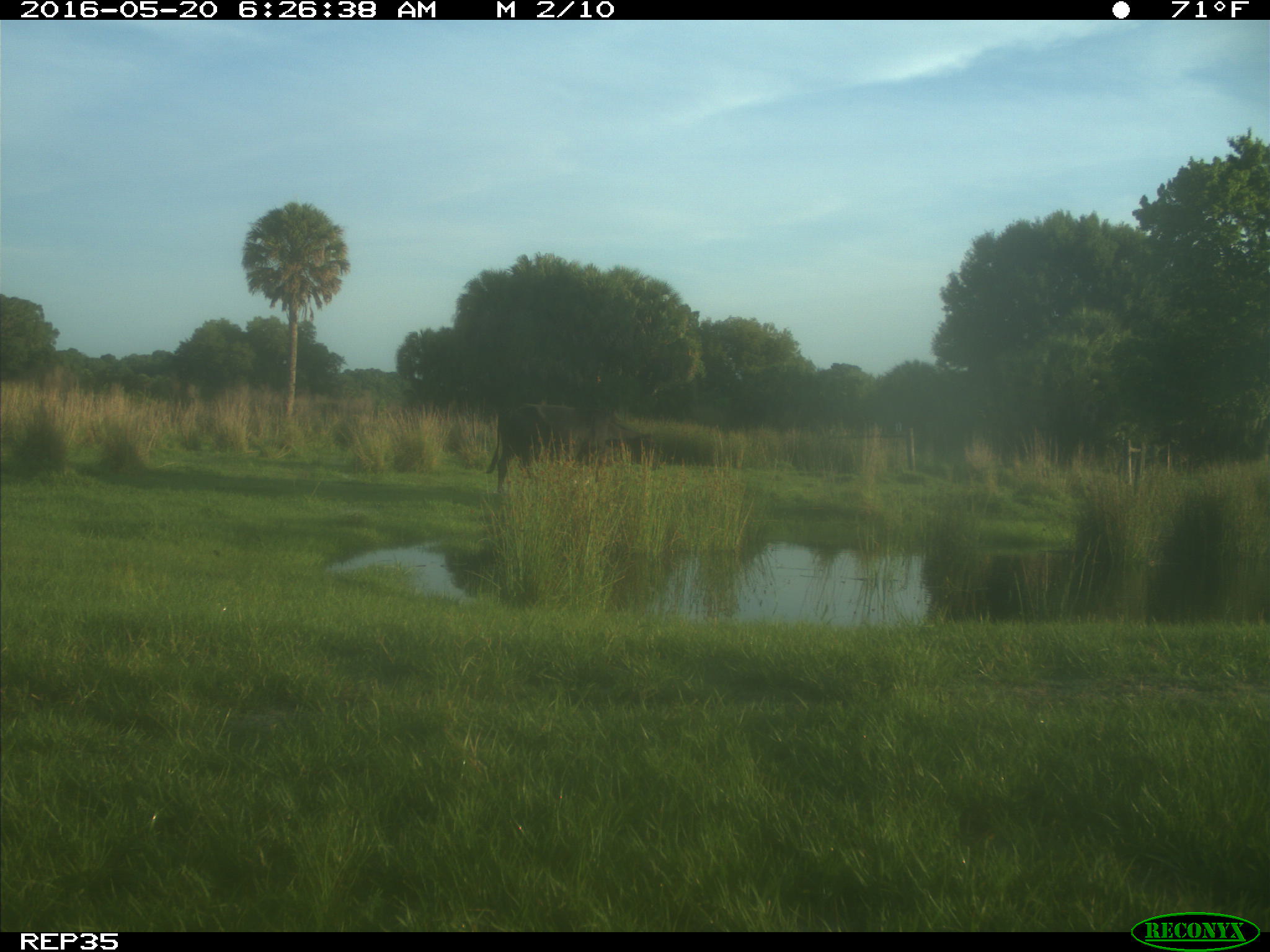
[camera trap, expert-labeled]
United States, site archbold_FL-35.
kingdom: Animalia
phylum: Chordata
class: Mammalia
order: Artiodactyla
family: Bovidae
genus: Bos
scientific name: Bos taurus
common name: domestic cow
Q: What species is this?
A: Bos taurus (domestic cow).